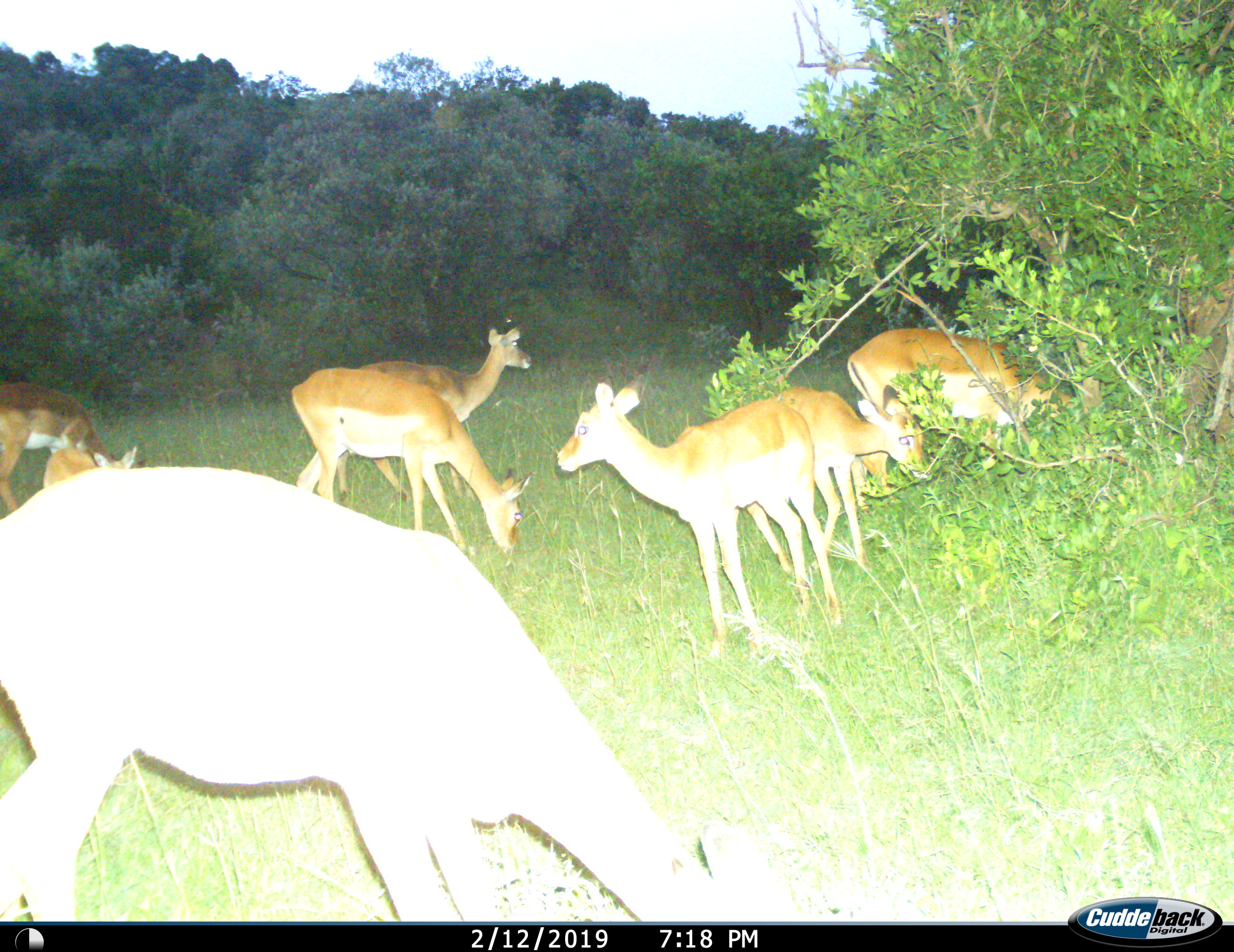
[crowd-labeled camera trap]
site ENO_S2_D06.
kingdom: Animalia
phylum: Chordata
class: Mammalia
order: Artiodactyla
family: Bovidae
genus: Aepyceros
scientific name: Aepyceros melampus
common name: impala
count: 8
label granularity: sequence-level